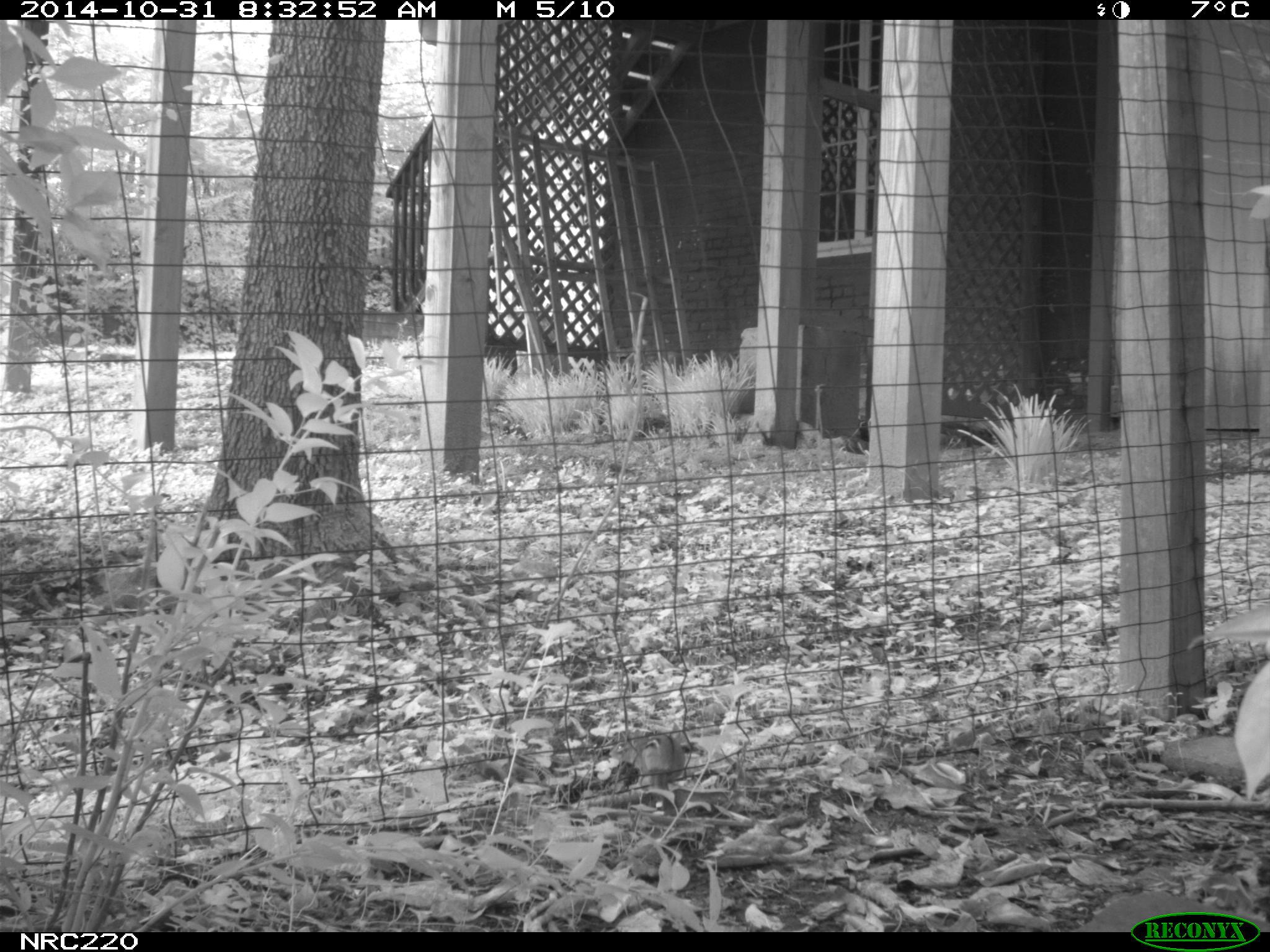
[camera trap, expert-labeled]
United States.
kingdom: Animalia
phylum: Chordata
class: Mammalia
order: Rodentia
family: Sciuridae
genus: Tamias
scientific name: Tamias striatus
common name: eastern chipmunk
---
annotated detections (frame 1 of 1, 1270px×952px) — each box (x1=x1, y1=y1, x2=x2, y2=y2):
Eastern Chipmunk: (x1=620, y1=722, x2=684, y2=783)